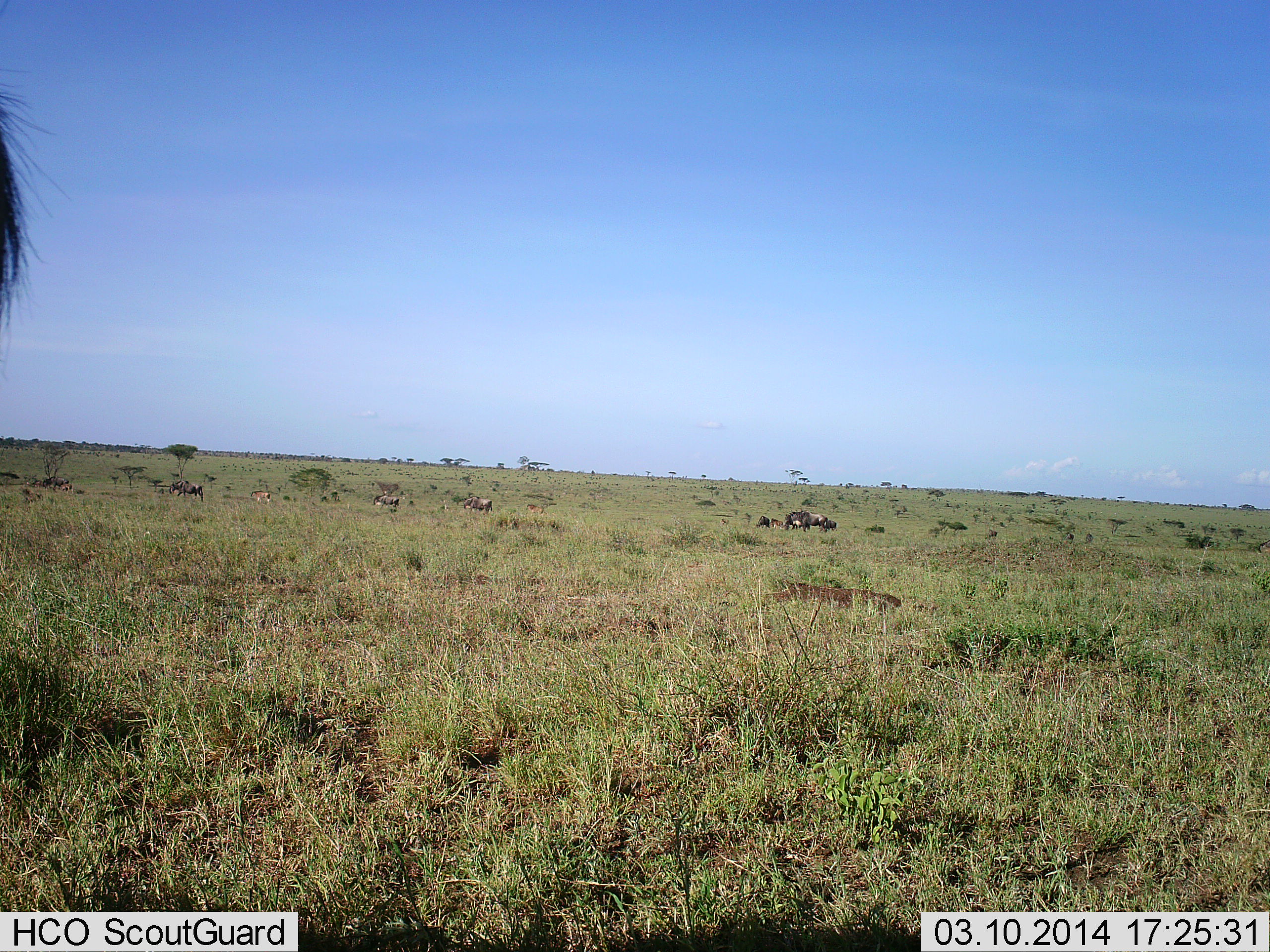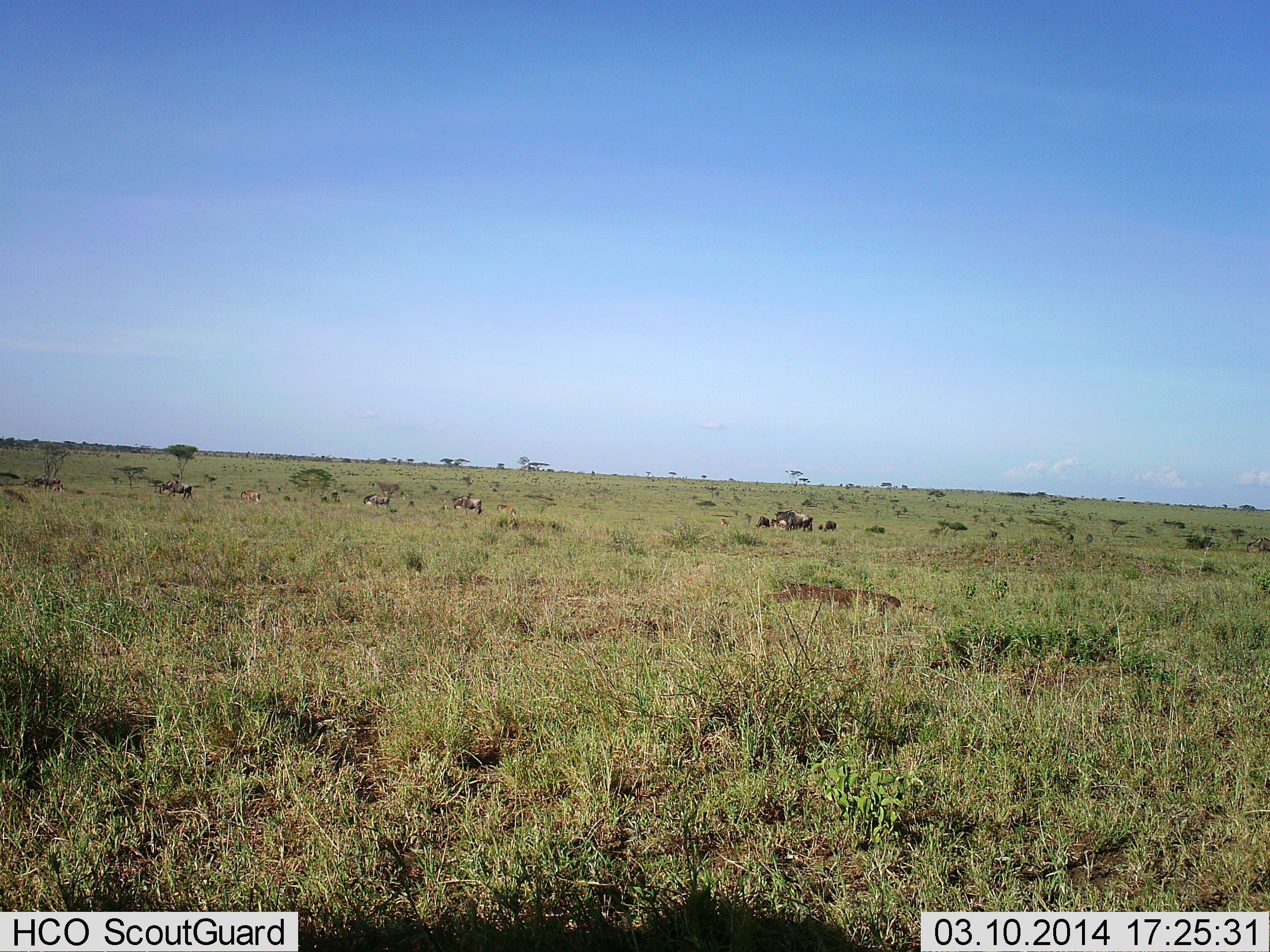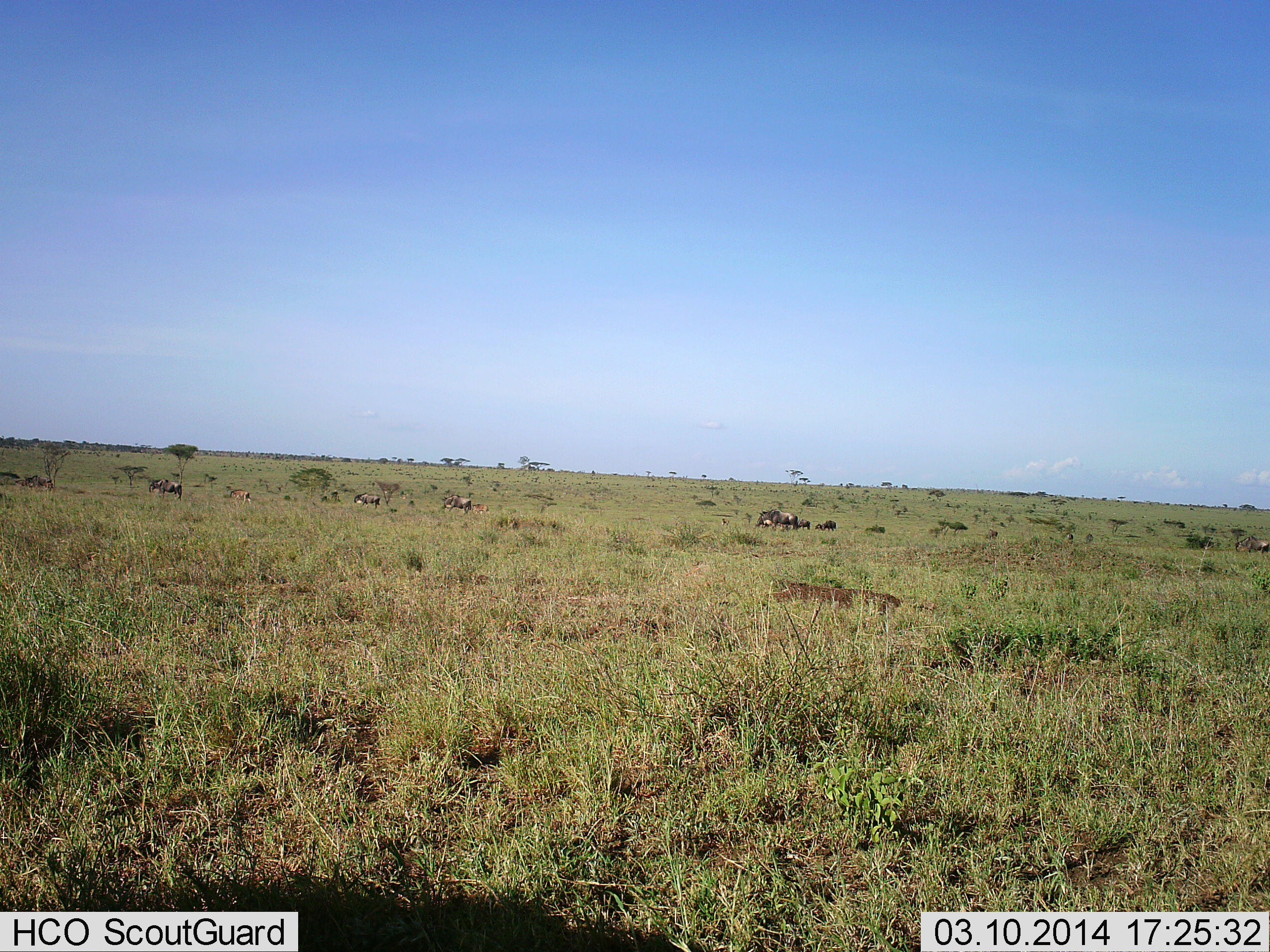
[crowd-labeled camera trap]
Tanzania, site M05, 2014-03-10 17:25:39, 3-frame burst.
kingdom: Animalia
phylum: Chordata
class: Mammalia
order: Artiodactyla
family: Bovidae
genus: Connochaetes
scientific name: Connochaetes taurinus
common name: blue wildebeest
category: wildebeest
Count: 11-50.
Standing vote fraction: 30%.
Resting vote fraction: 0%.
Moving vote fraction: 70%.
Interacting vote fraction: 0%.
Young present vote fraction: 20%.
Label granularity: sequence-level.